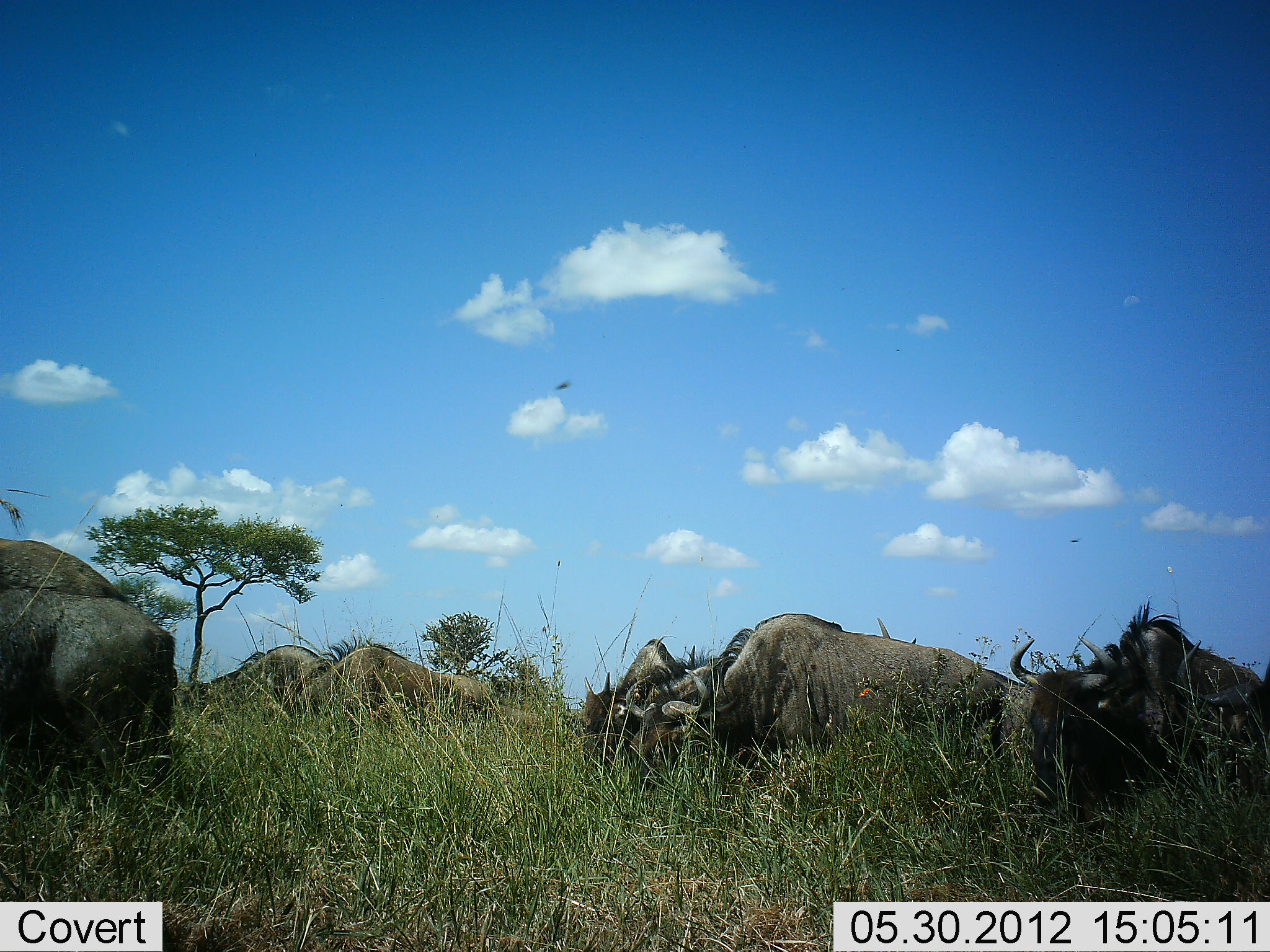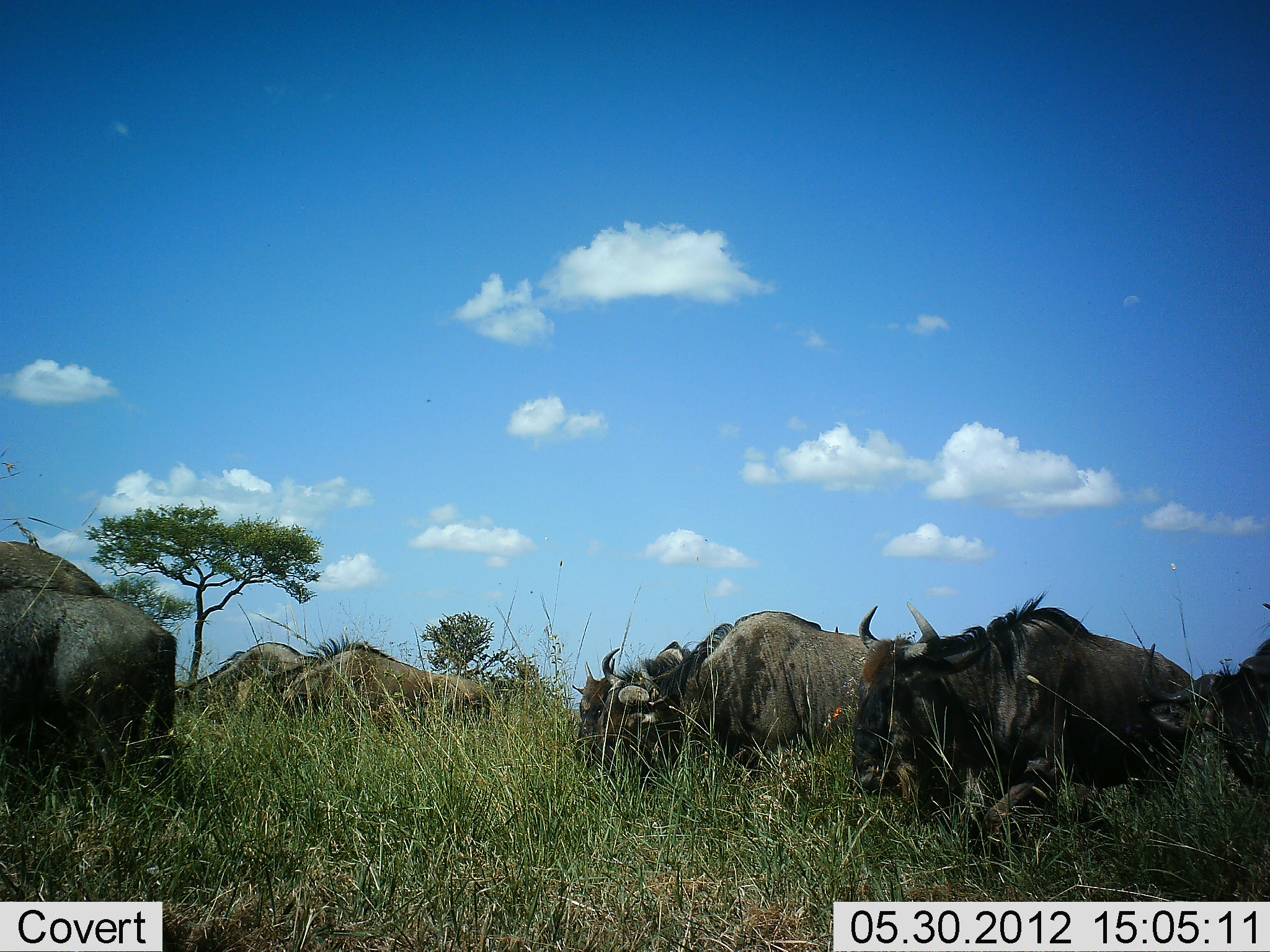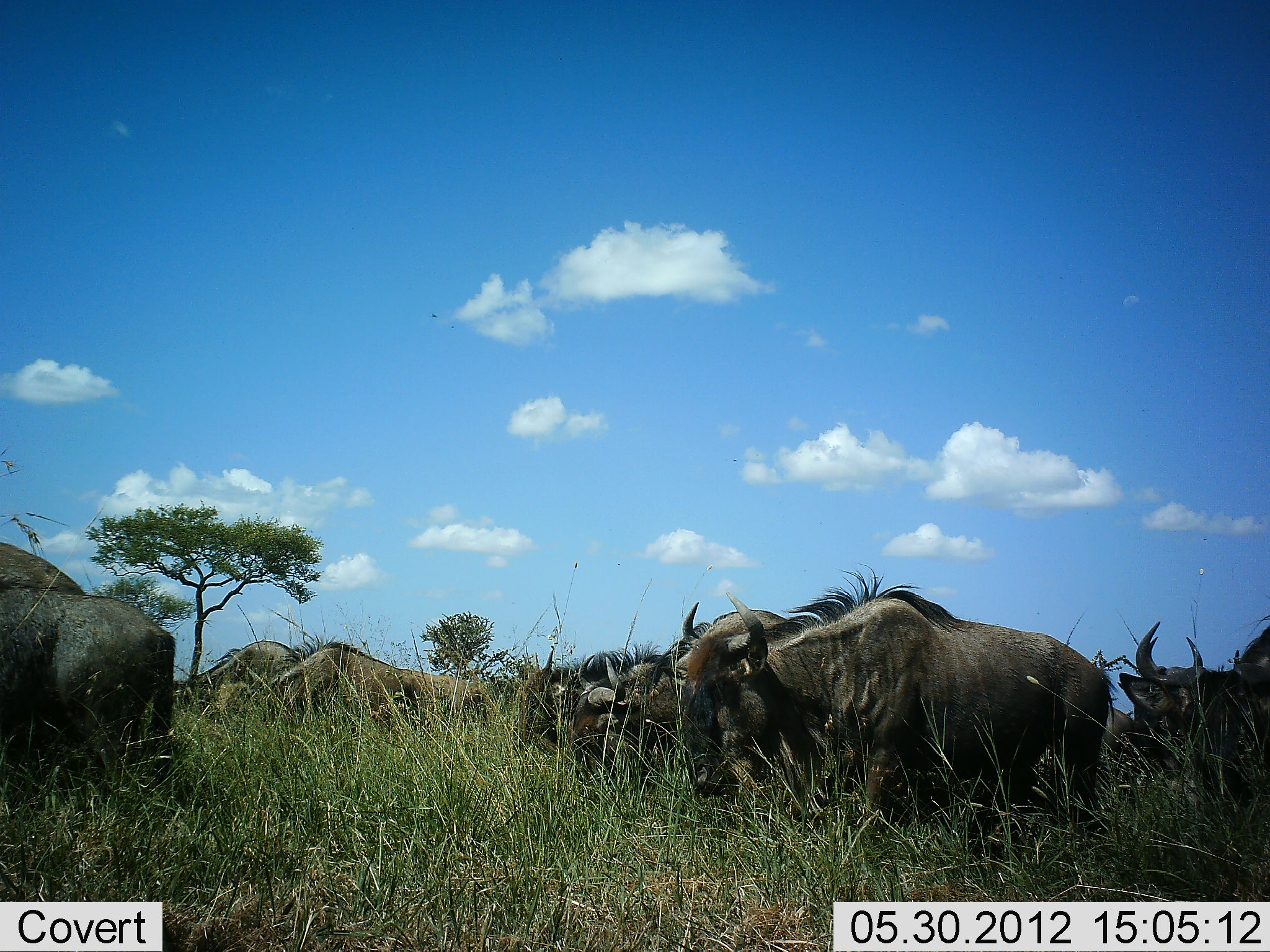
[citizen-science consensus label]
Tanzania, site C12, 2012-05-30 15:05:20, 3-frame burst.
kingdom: Animalia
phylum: Chordata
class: Mammalia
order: Artiodactyla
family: Bovidae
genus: Connochaetes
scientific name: Connochaetes taurinus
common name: blue wildebeest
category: wildebeest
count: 10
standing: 20%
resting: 0%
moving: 100%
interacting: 0%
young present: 10%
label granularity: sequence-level